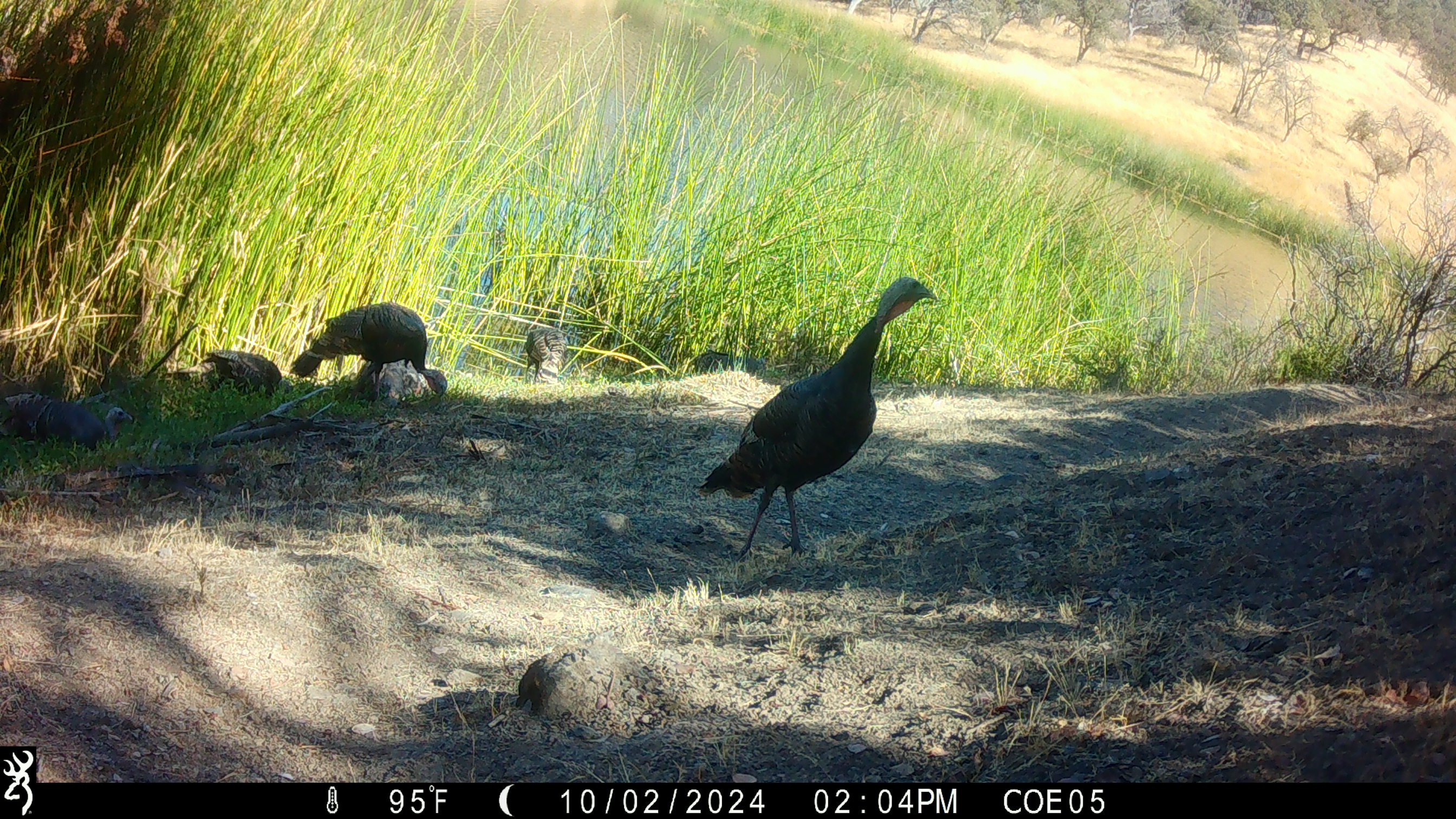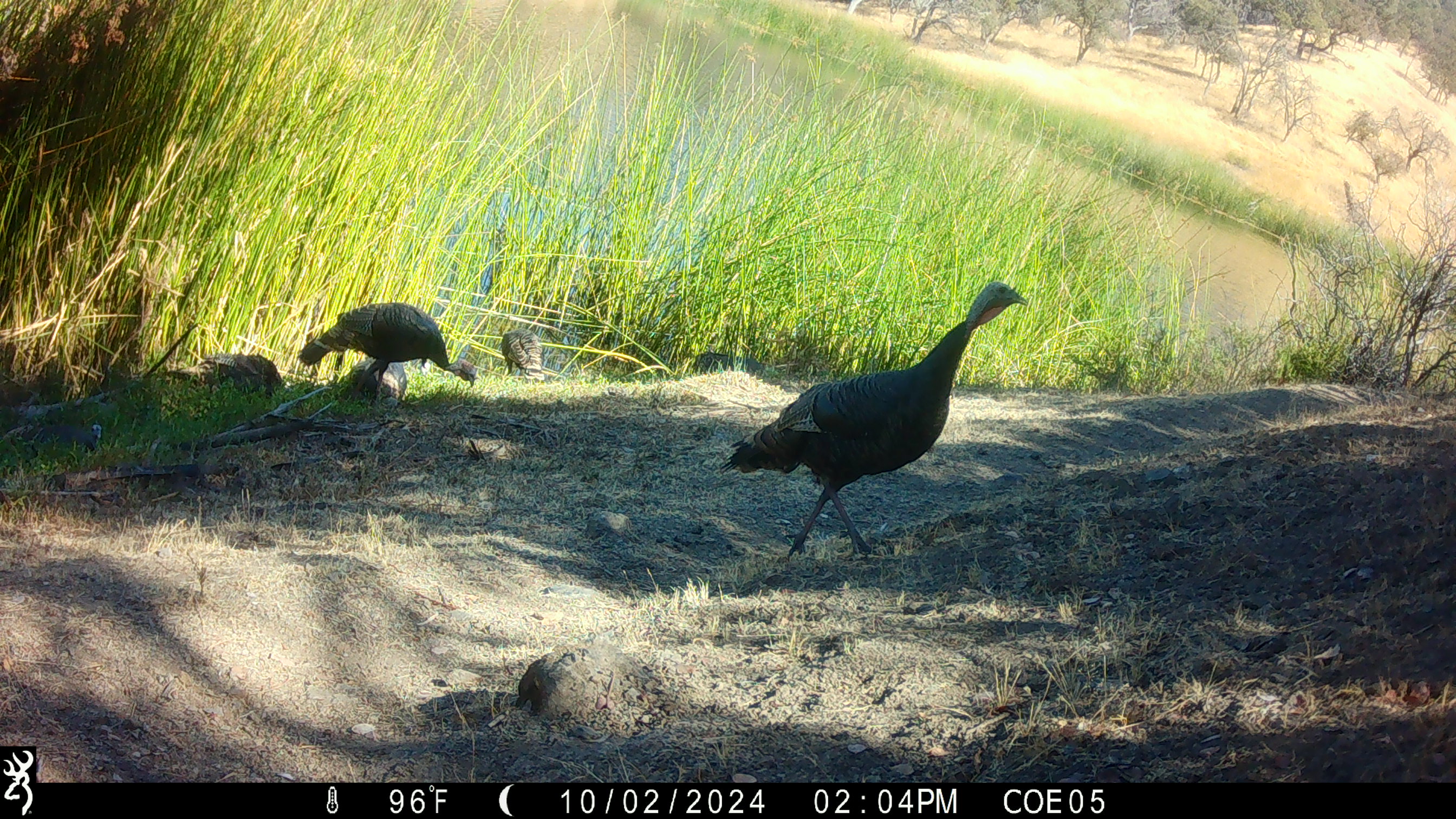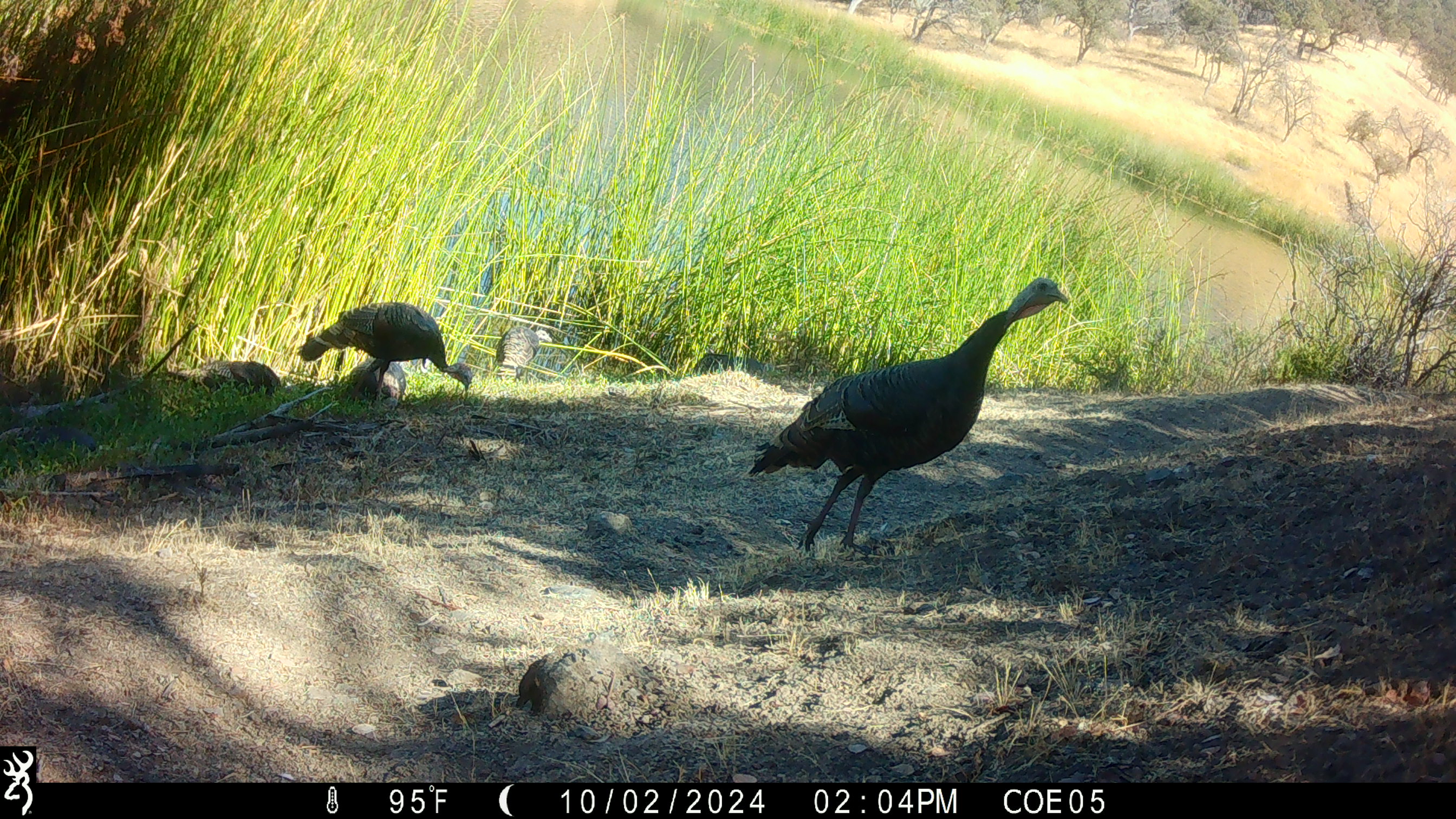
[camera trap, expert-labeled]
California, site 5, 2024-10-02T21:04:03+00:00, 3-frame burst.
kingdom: Animalia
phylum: Chordata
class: Aves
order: Galliformes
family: Phasianidae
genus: Meleagris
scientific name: Meleagris gallopavo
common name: turkey